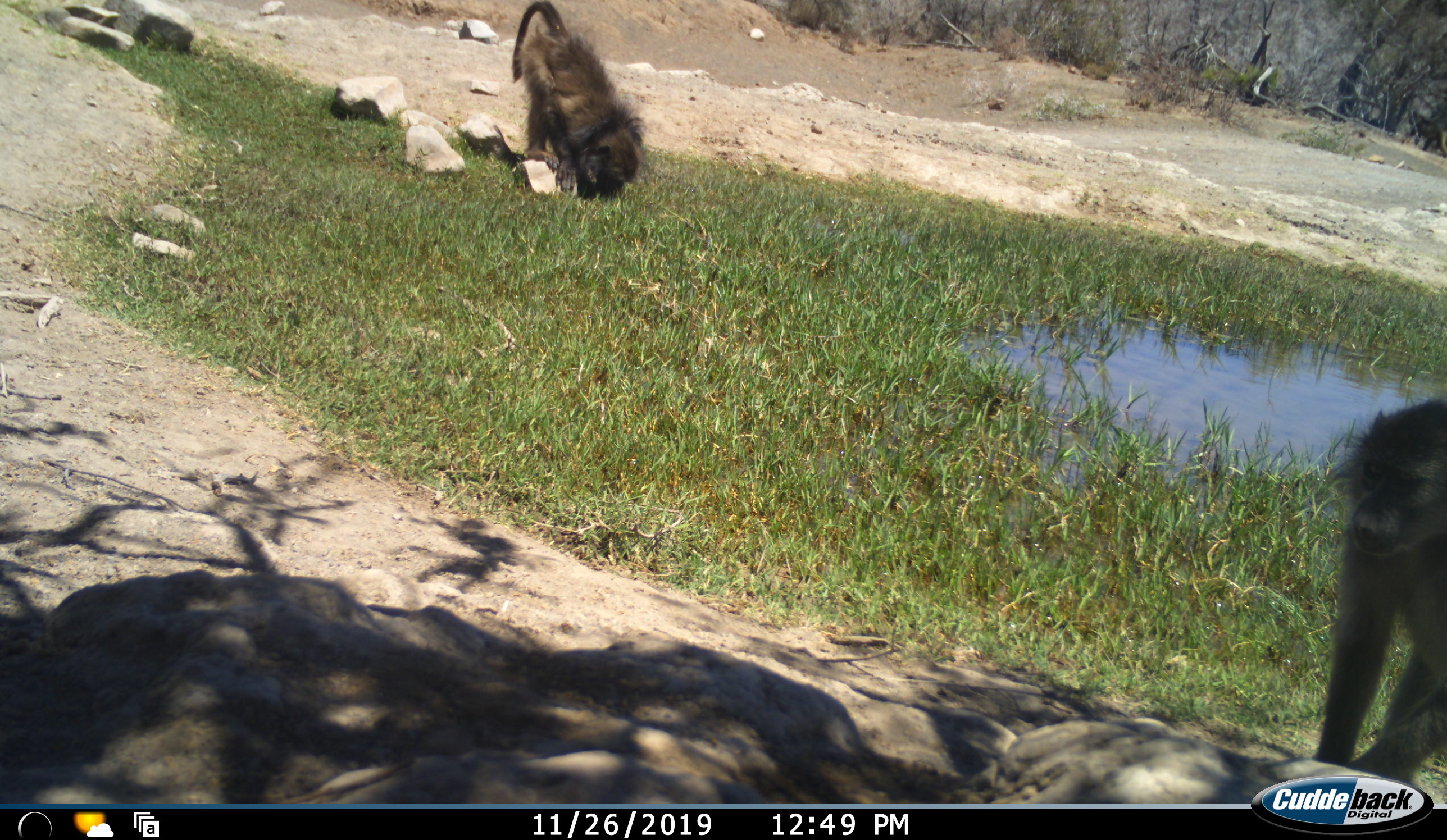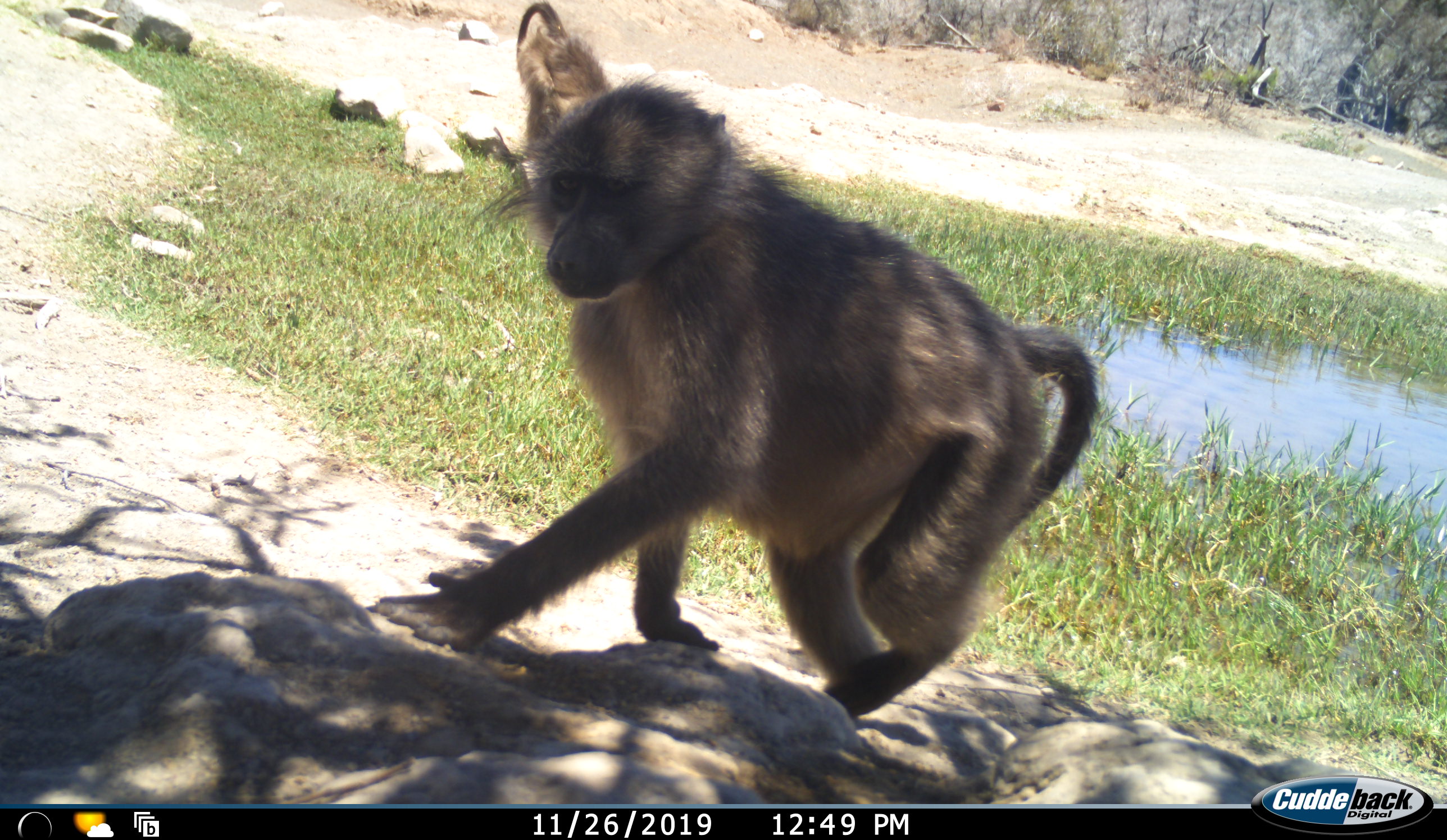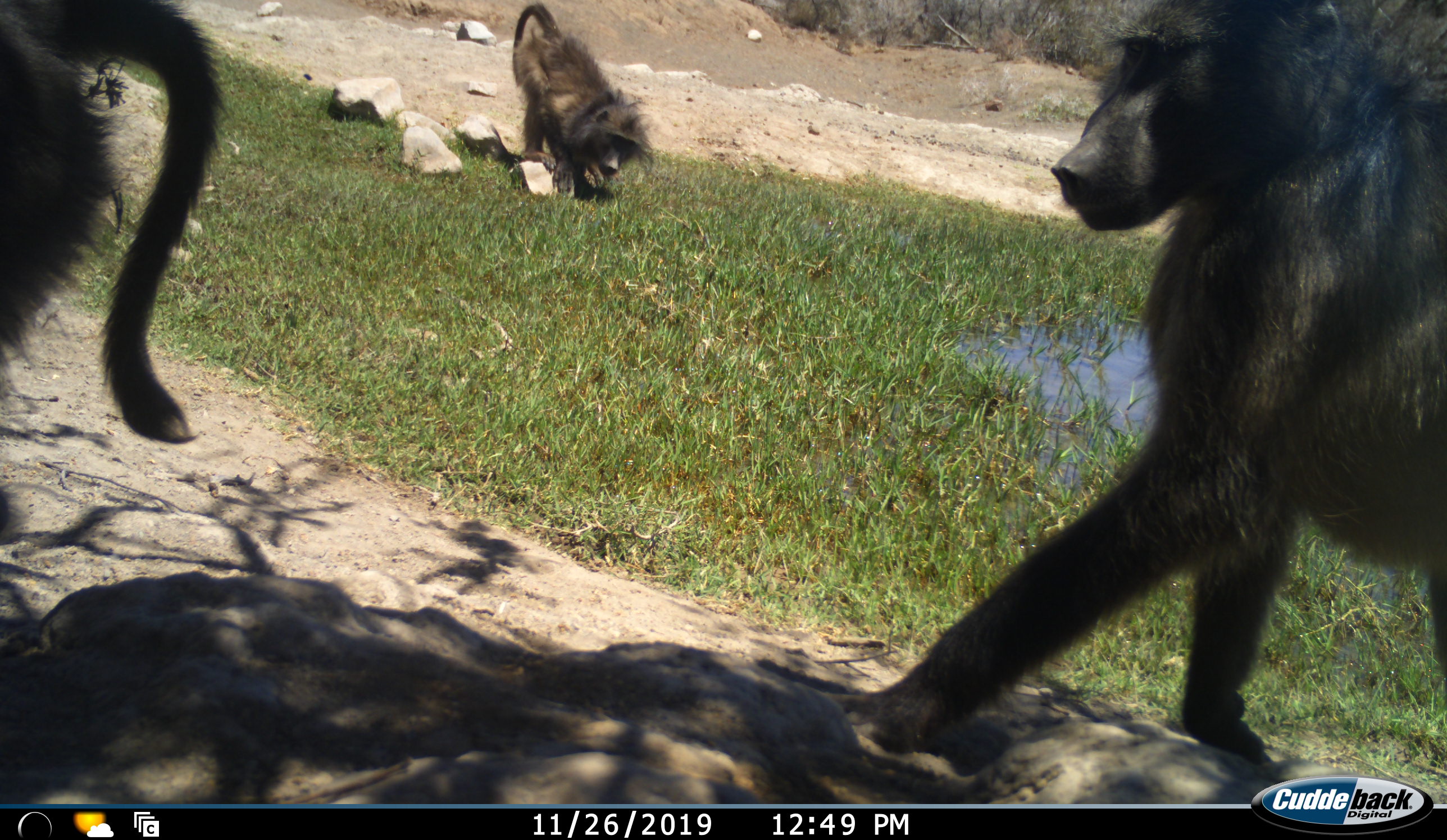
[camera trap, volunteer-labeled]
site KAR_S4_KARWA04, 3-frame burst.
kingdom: Animalia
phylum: Chordata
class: Mammalia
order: Primates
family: Cercopithecidae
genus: Papio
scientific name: Papio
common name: baboon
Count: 3.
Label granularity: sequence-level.